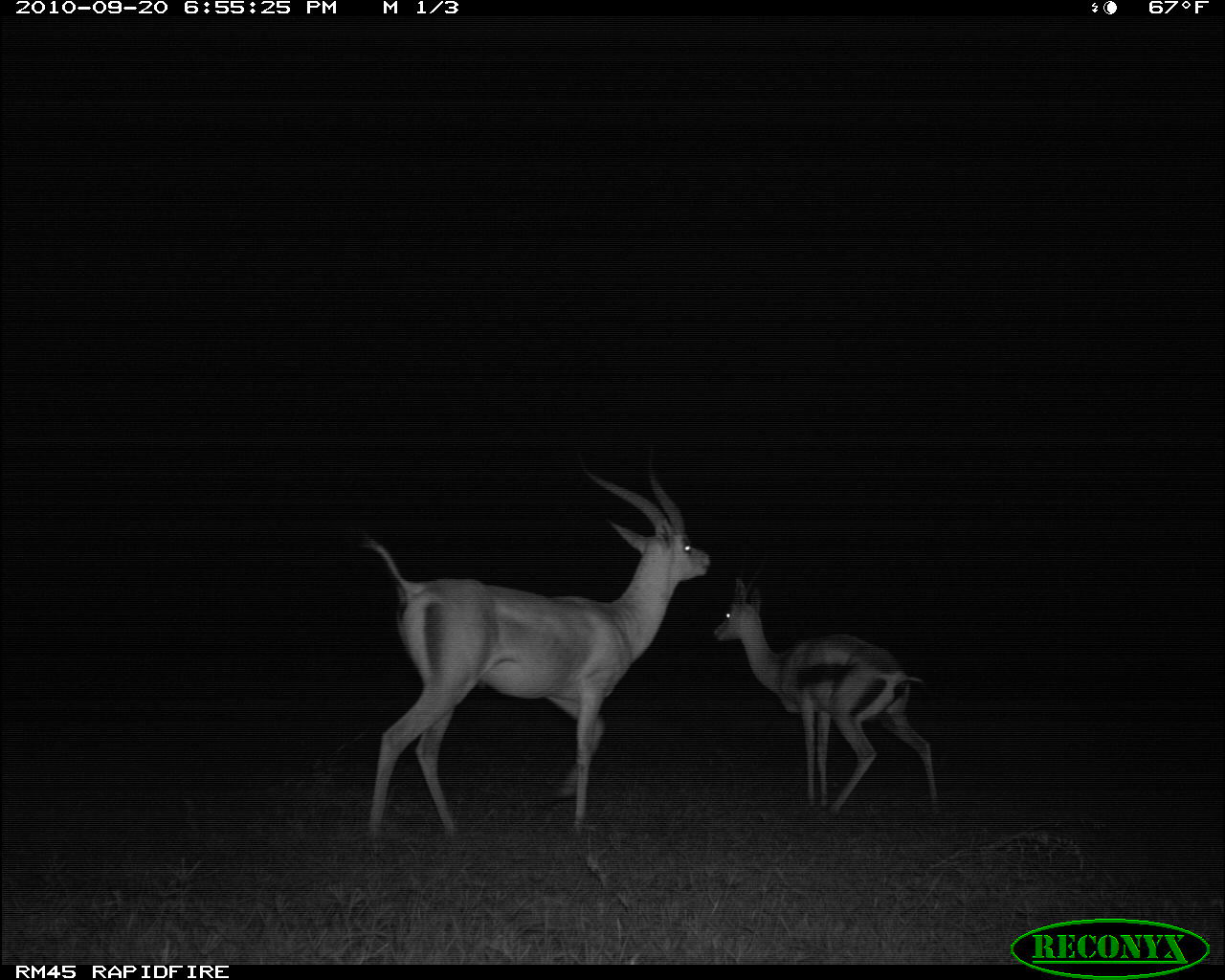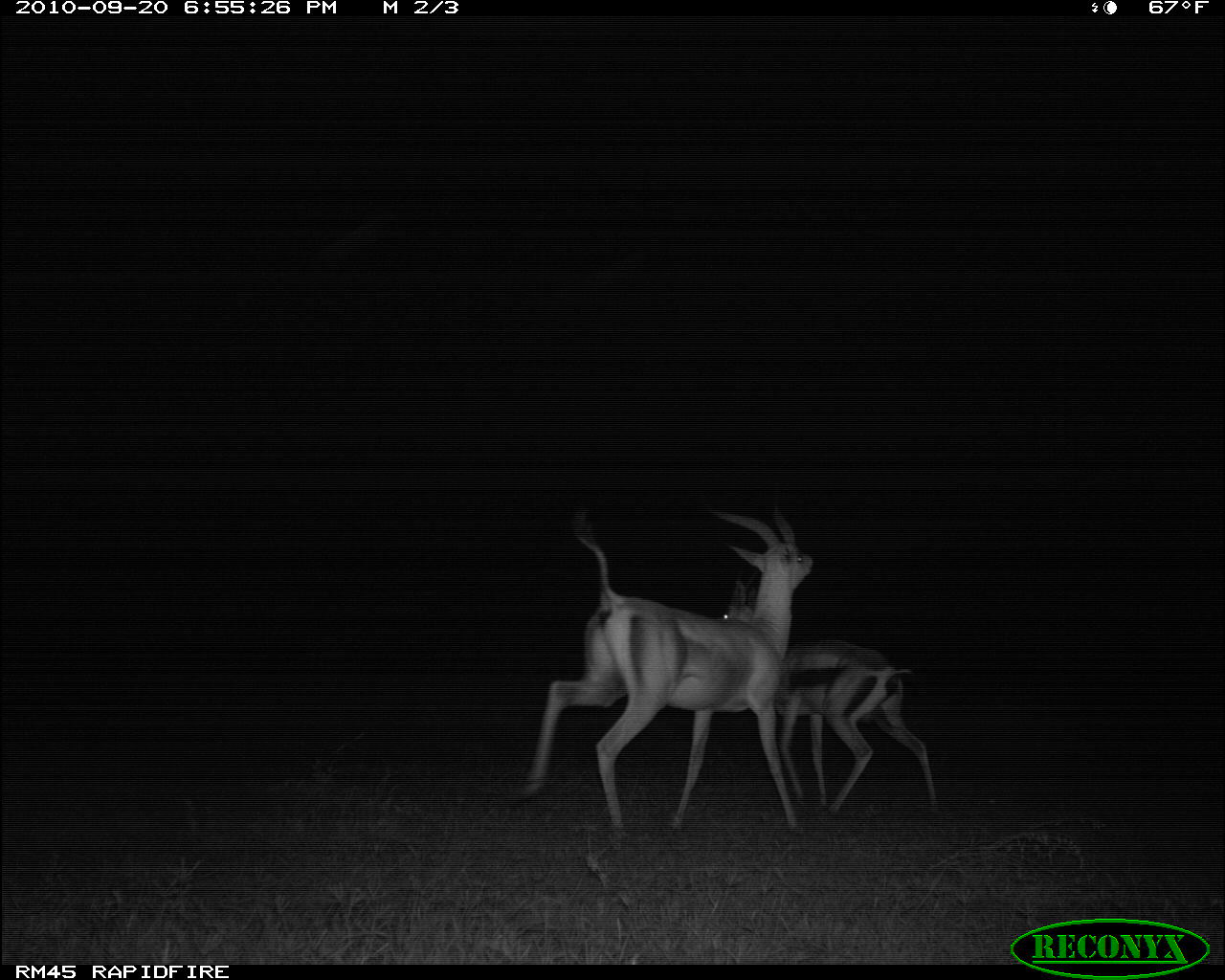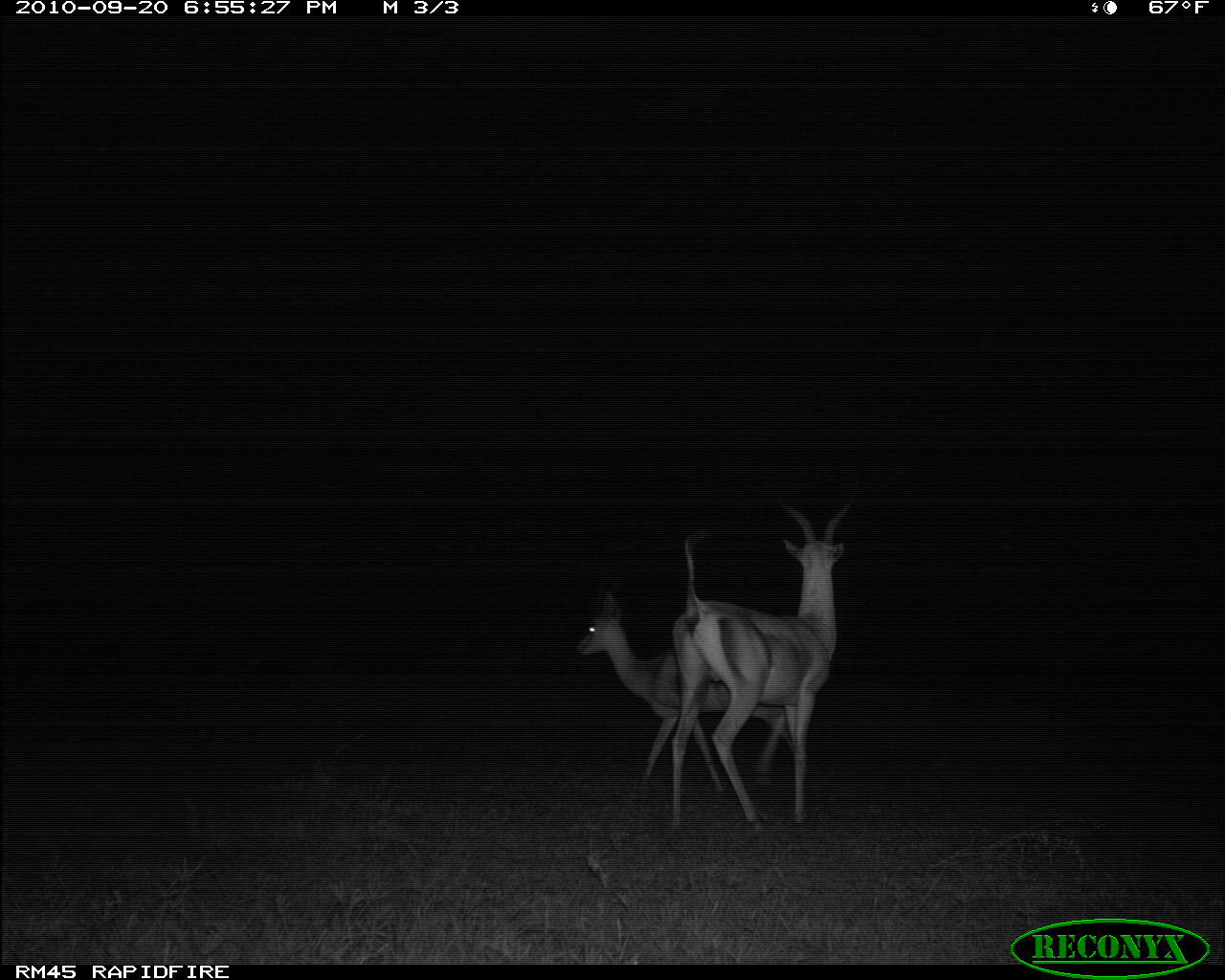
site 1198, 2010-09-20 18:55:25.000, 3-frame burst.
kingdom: Animalia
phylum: Chordata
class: Mammalia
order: Artiodactyla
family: Bovidae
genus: Nanger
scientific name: Nanger granti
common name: grant's gazelle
Nanger granti (grant's gazelle), count 2.